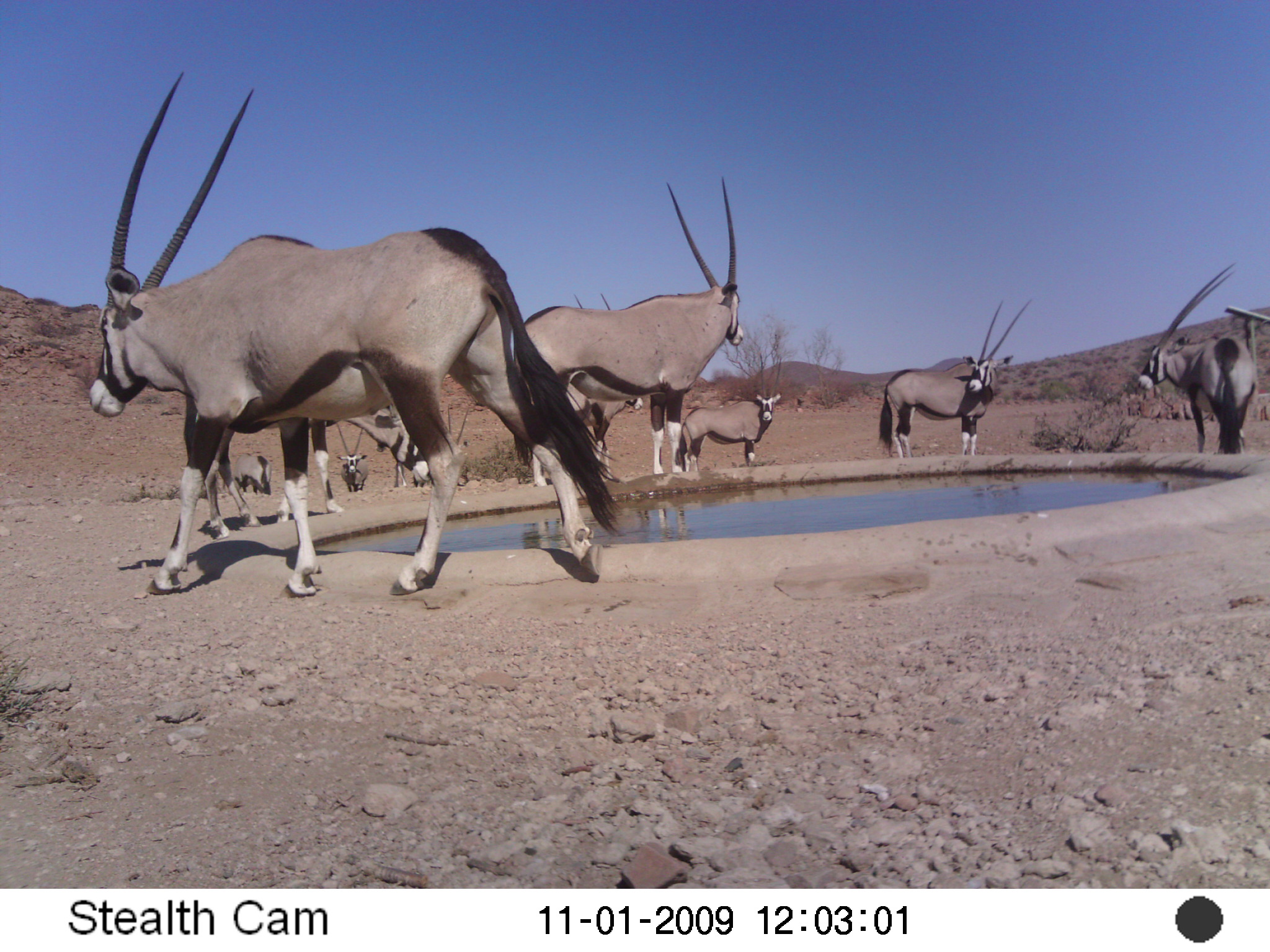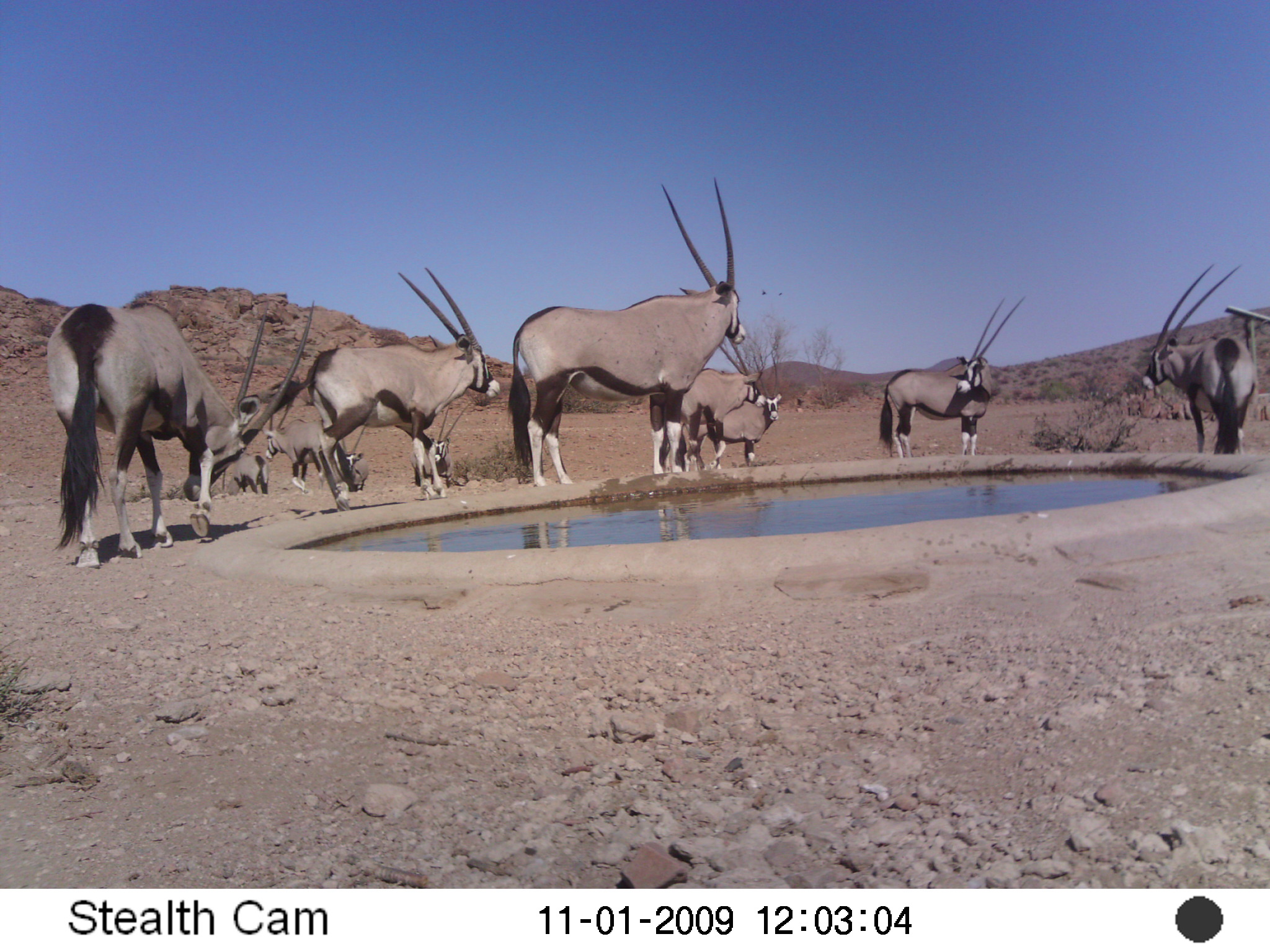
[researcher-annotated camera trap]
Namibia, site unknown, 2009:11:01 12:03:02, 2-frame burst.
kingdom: Animalia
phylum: Chordata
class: Mammalia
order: Artiodactyla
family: Bovidae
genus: Oryx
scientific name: Oryx gazella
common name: gemsbok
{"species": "Oryx gazella (gemsbok)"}